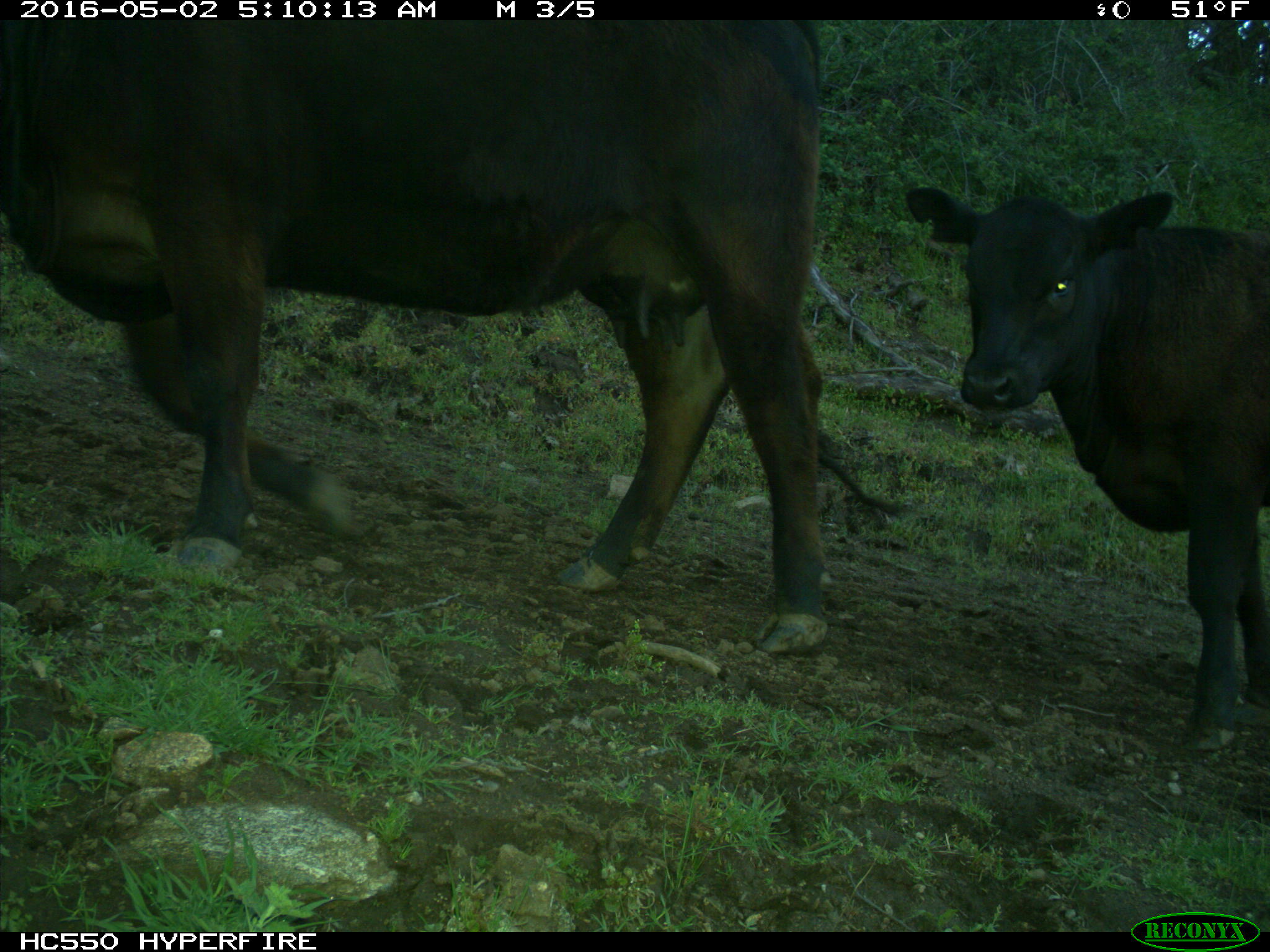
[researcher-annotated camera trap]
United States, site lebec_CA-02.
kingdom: Animalia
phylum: Chordata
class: Mammalia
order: Artiodactyla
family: Bovidae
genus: Bos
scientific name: Bos taurus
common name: domestic cow